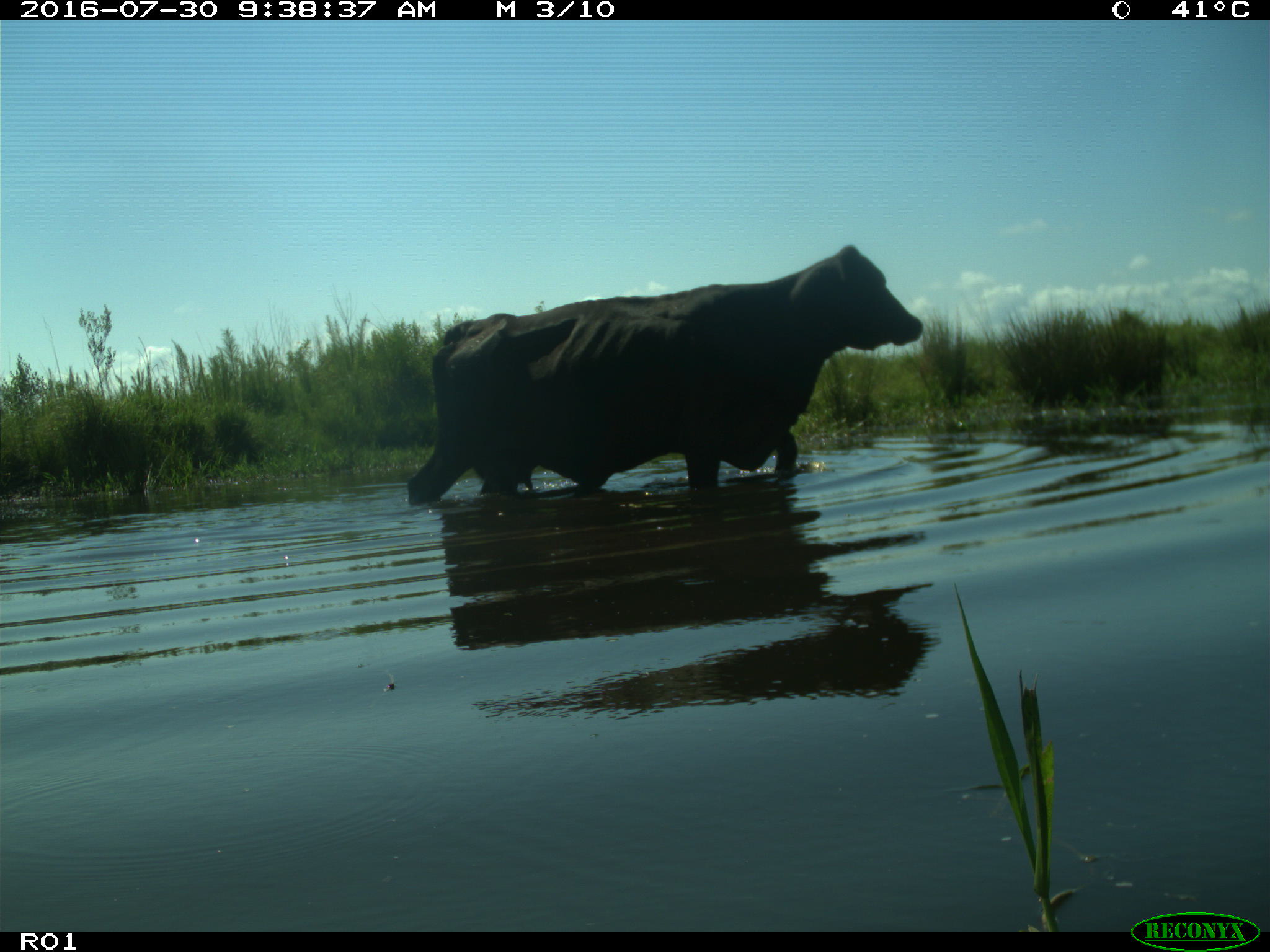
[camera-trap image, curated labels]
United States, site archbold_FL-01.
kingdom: Animalia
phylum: Chordata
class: Mammalia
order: Artiodactyla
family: Bovidae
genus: Bos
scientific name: Bos taurus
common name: domestic cow